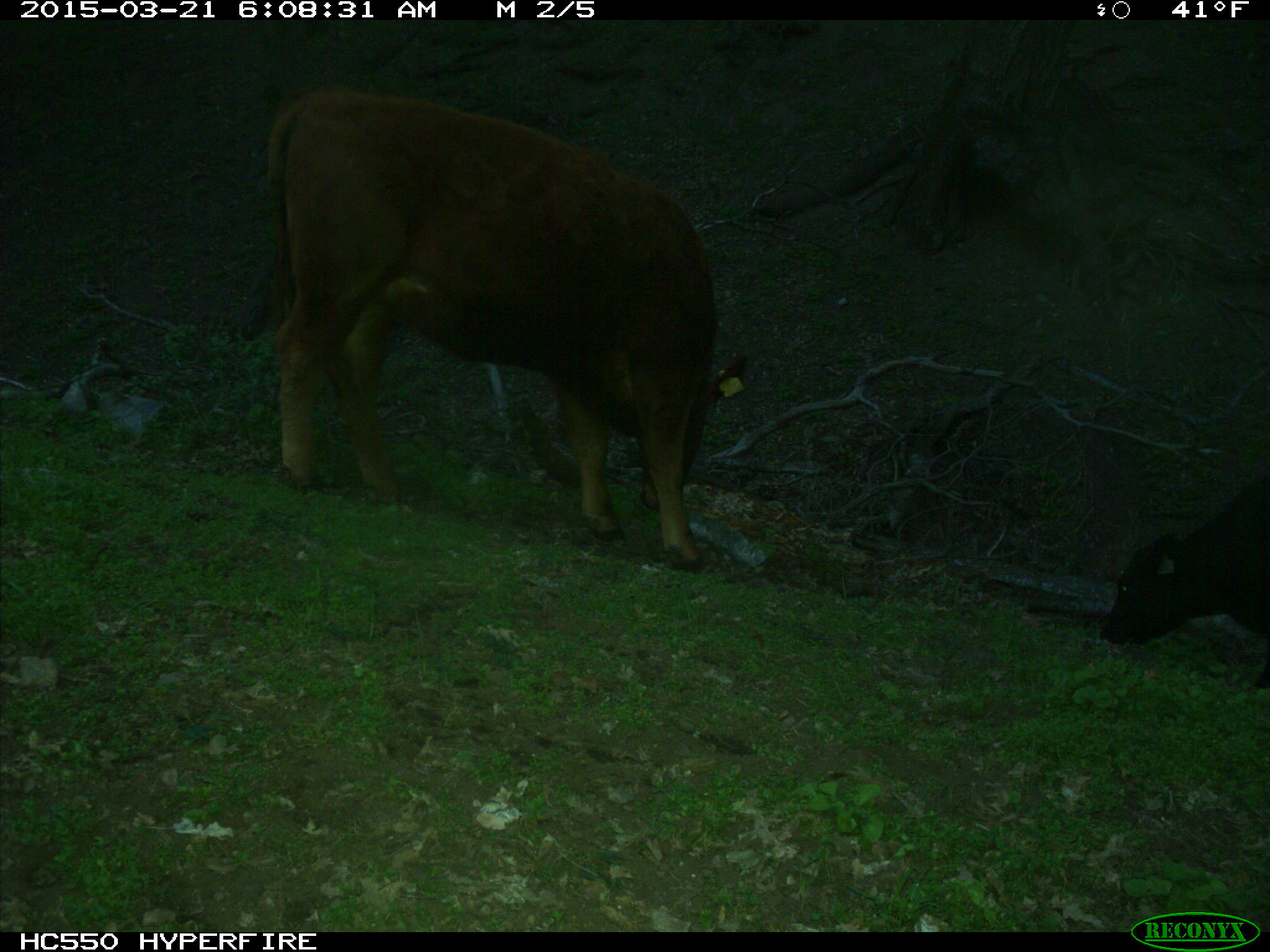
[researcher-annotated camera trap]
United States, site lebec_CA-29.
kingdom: Animalia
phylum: Chordata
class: Mammalia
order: Artiodactyla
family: Bovidae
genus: Bos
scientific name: Bos taurus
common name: domestic cow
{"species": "Bos taurus (domestic cow)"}